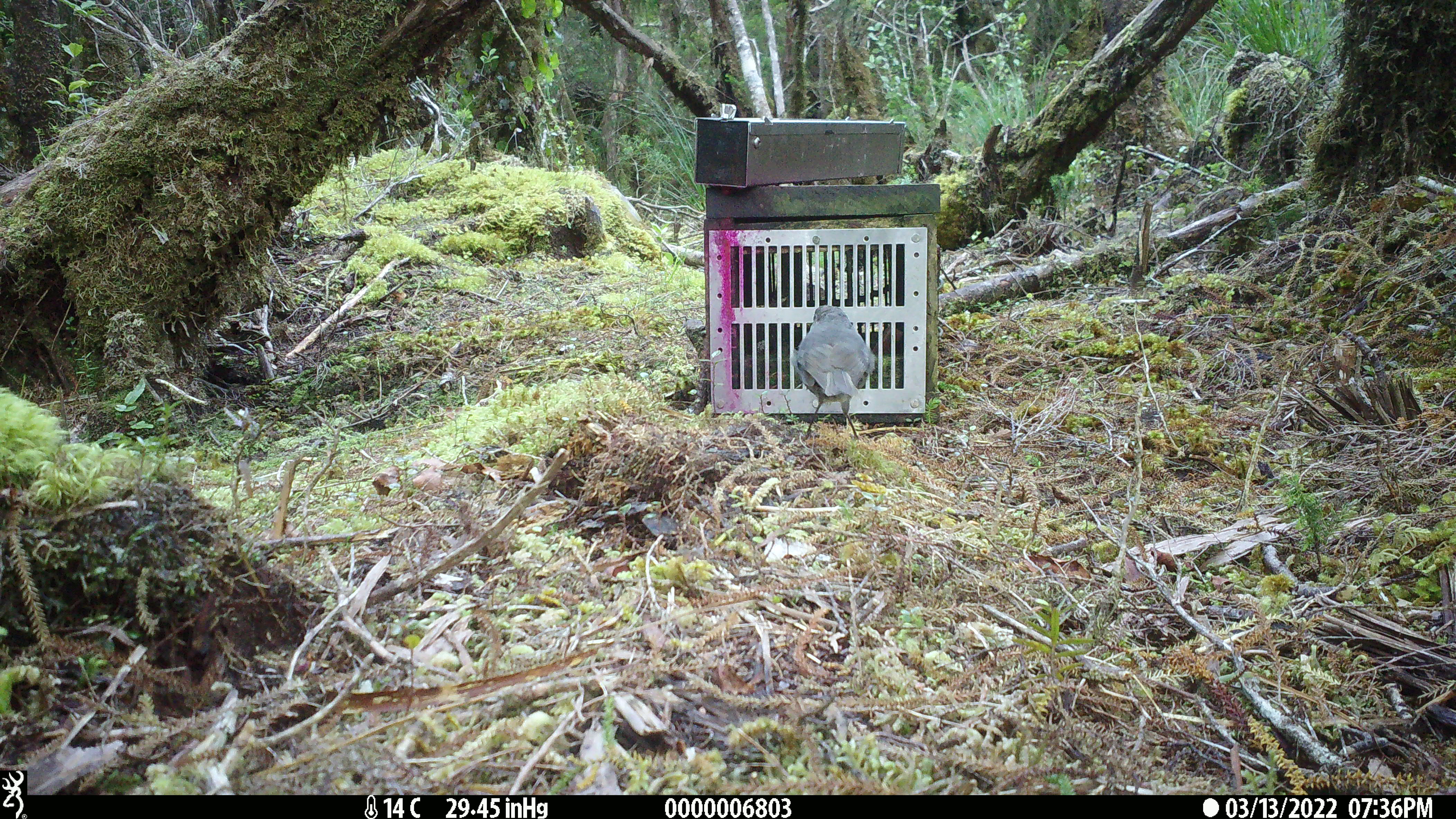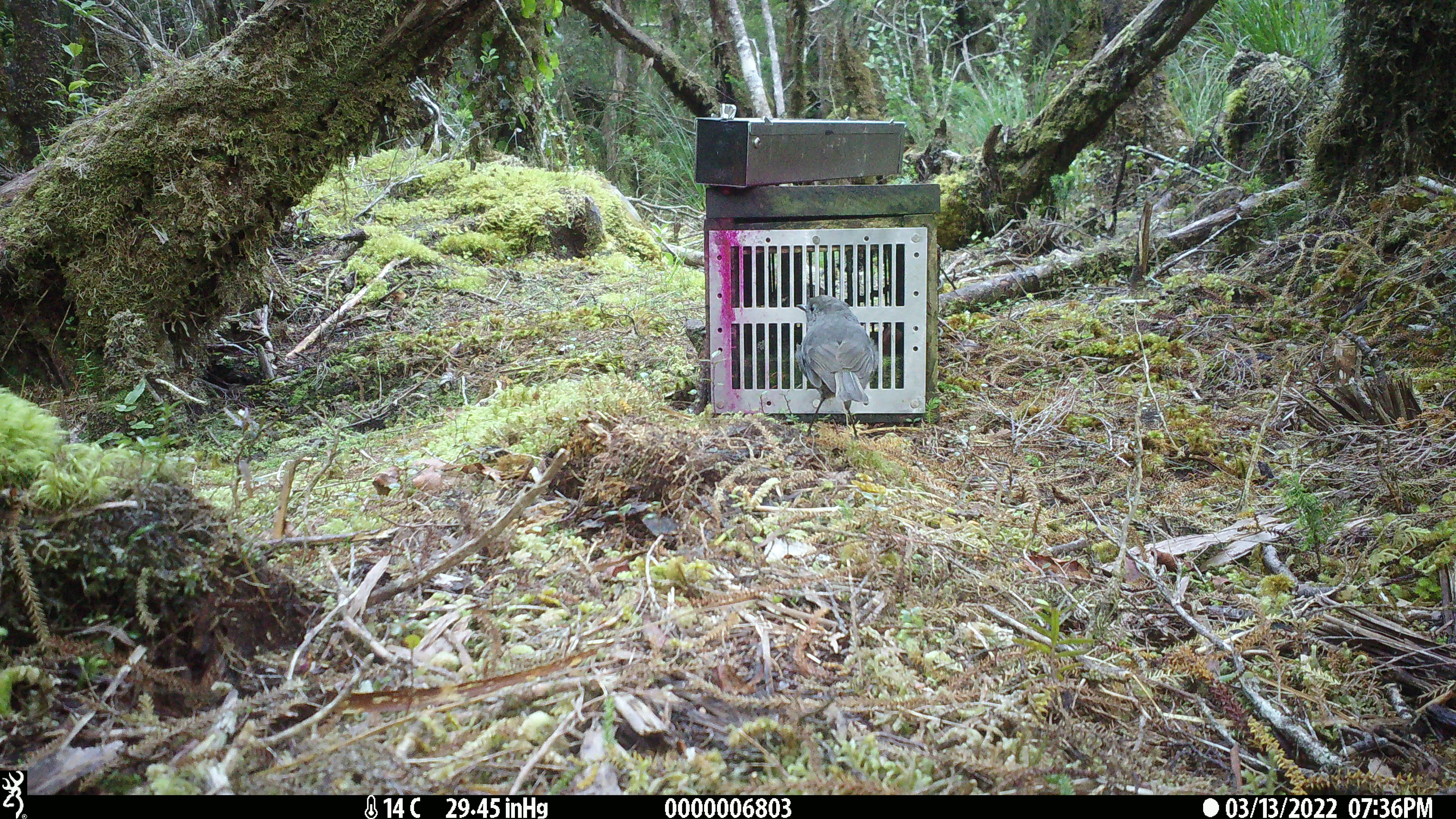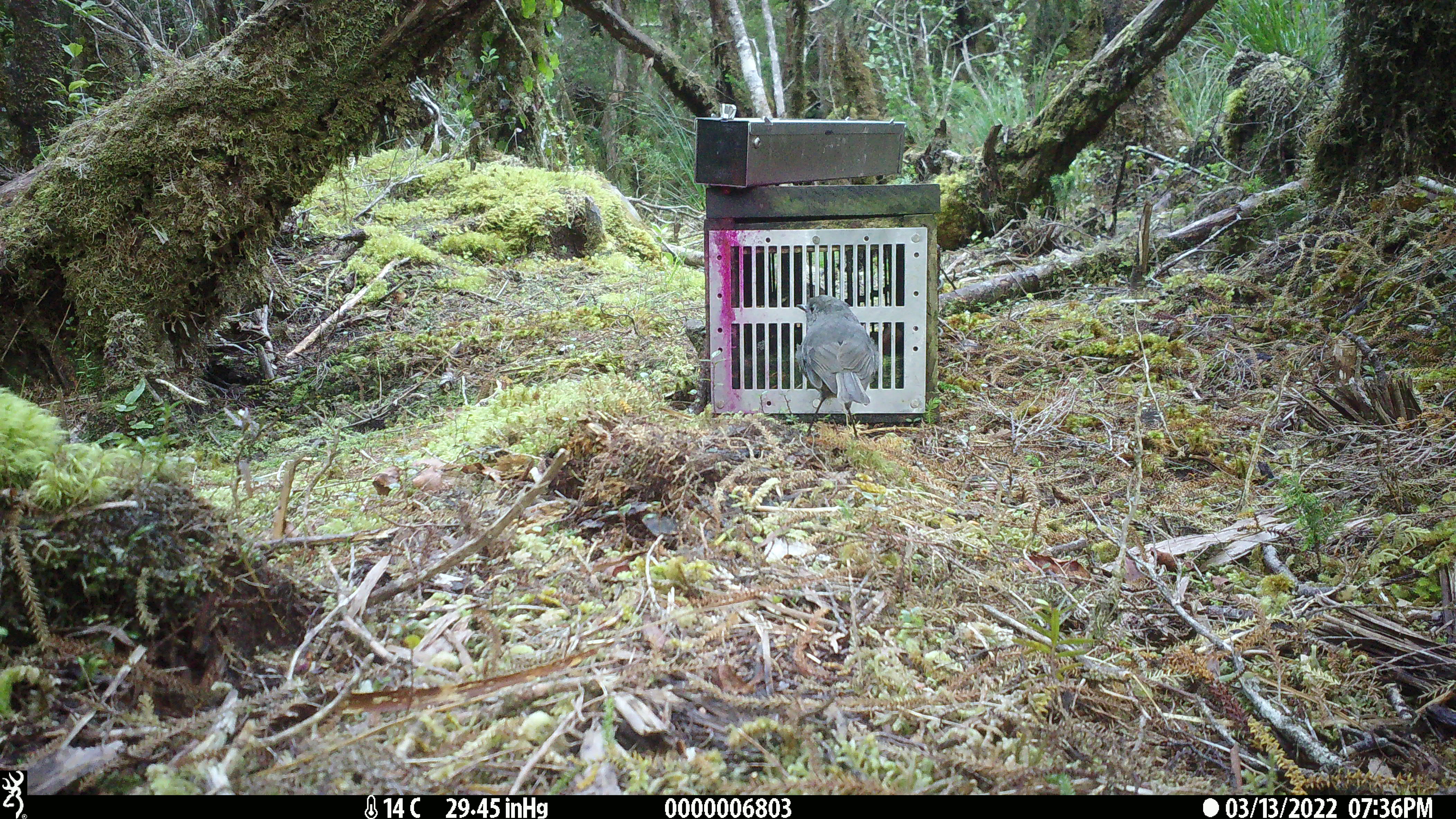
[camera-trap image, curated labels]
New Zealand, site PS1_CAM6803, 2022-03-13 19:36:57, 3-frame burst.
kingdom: Animalia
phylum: Chordata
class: Aves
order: Passeriformes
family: Petroicidae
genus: Petroica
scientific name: Petroica australis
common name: new zealand robin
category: robin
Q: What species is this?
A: Robin (new zealand robin) (Petroica australis).